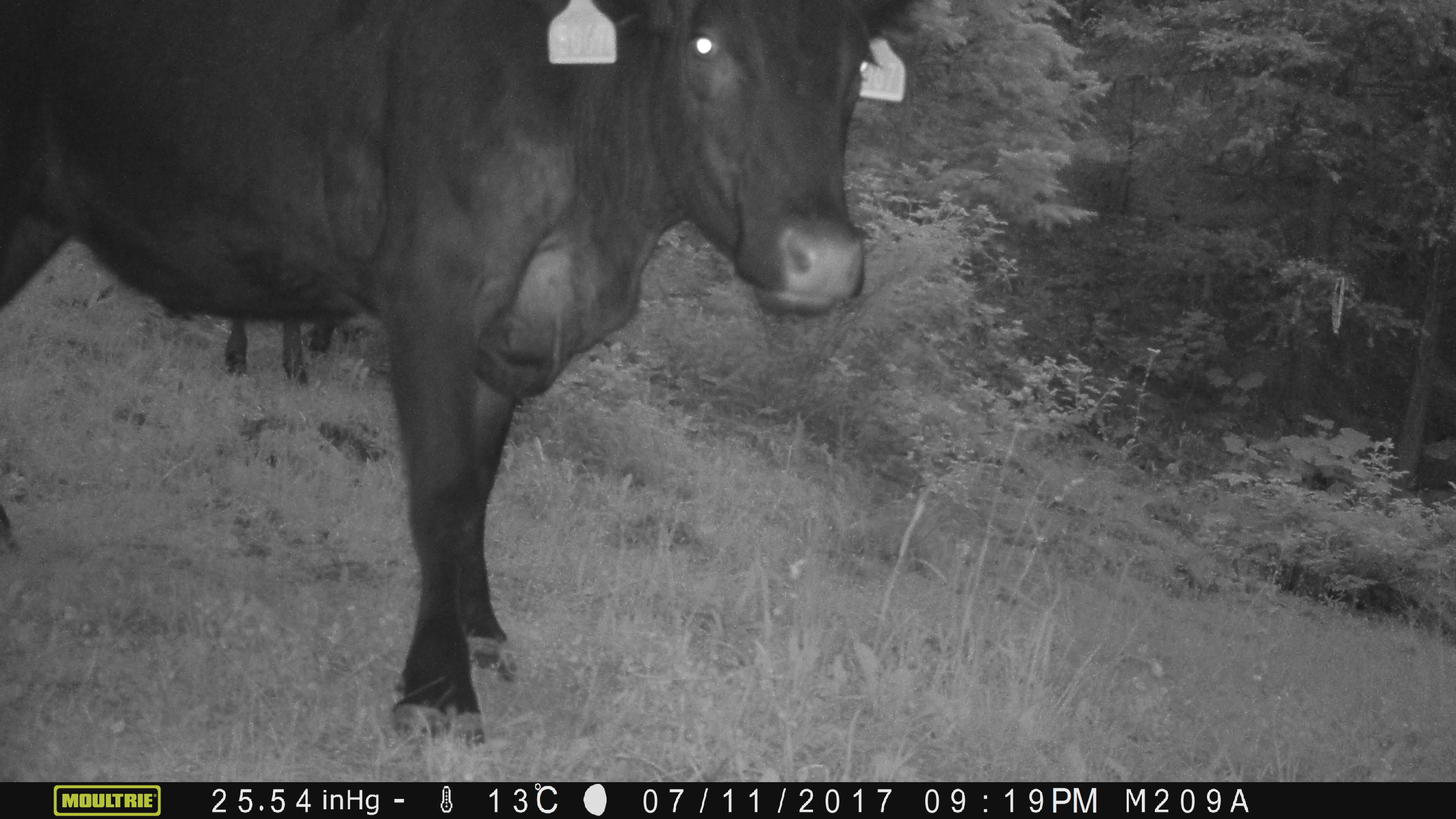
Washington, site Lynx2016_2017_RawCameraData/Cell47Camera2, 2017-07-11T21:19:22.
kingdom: Animalia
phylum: Chordata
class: Mammalia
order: Artiodactyla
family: Bovidae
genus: Bos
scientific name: Bos taurus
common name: domestic cattle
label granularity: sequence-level